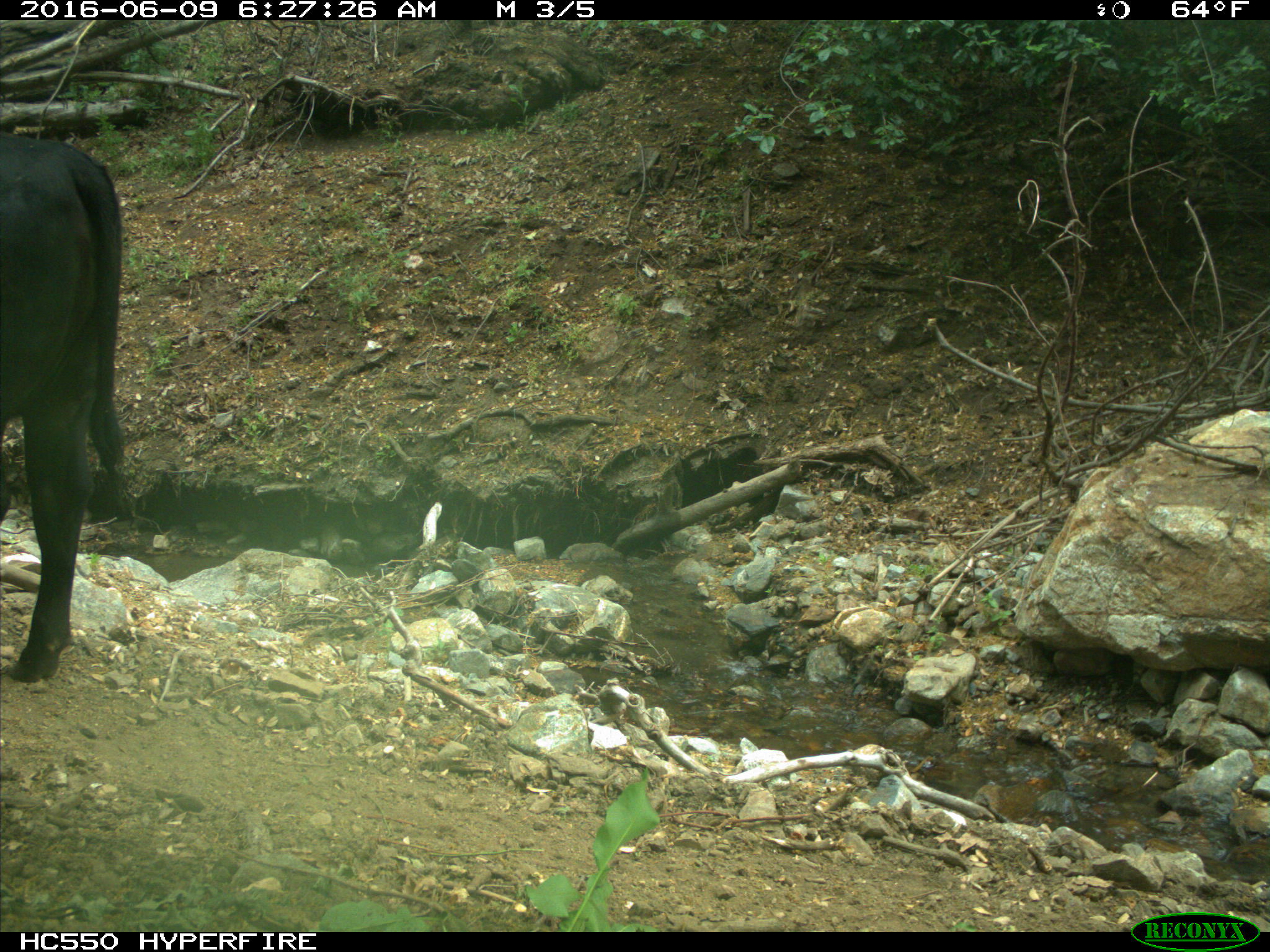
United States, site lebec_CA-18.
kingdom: Animalia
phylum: Chordata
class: Mammalia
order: Artiodactyla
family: Bovidae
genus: Bos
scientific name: Bos taurus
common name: domestic cow